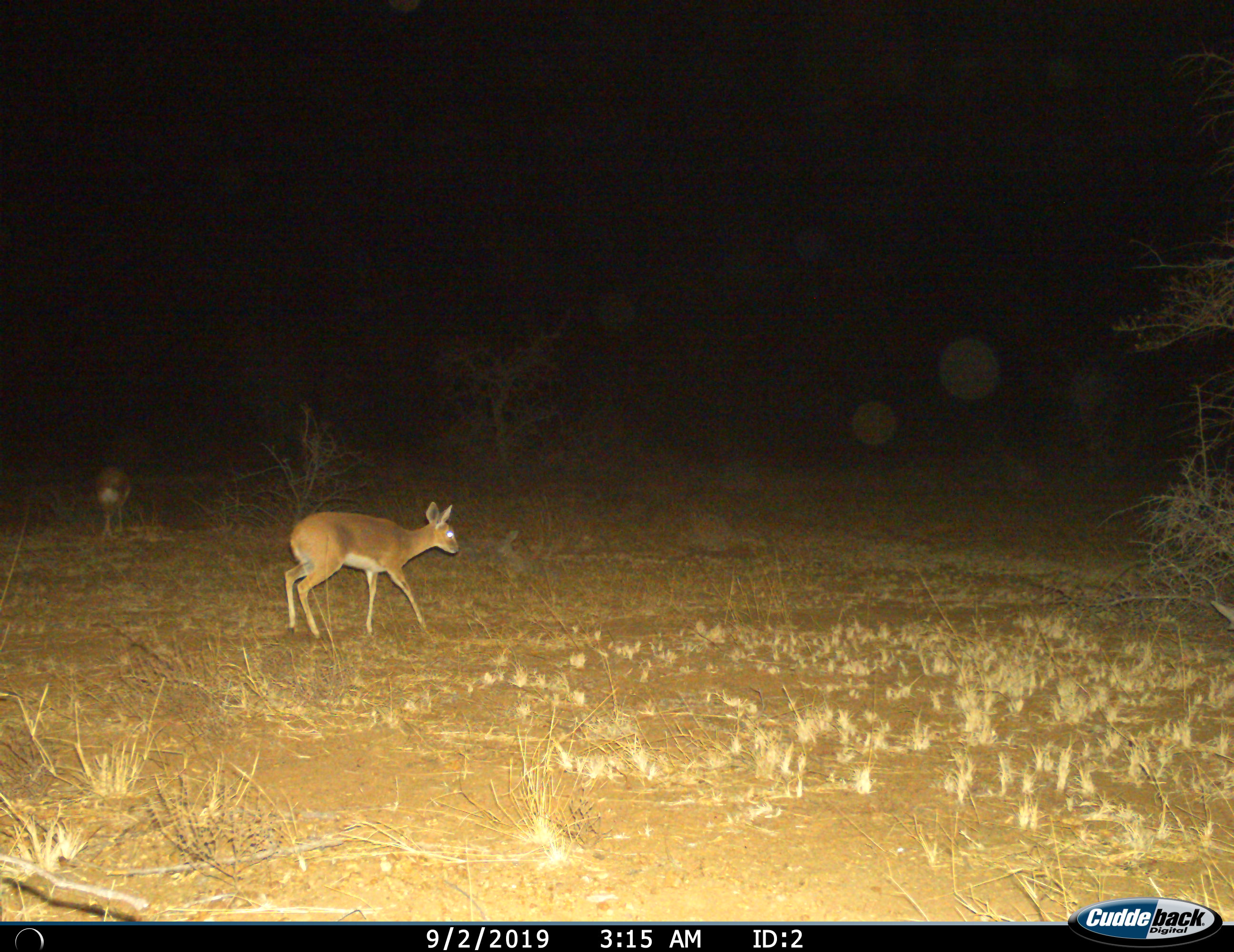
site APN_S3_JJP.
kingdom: Animalia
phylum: Chordata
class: Mammalia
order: Artiodactyla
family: Bovidae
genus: Raphicerus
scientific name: Raphicerus campestris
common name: steenbok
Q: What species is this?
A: Steenbok (Raphicerus campestris).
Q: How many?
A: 2.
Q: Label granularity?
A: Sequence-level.